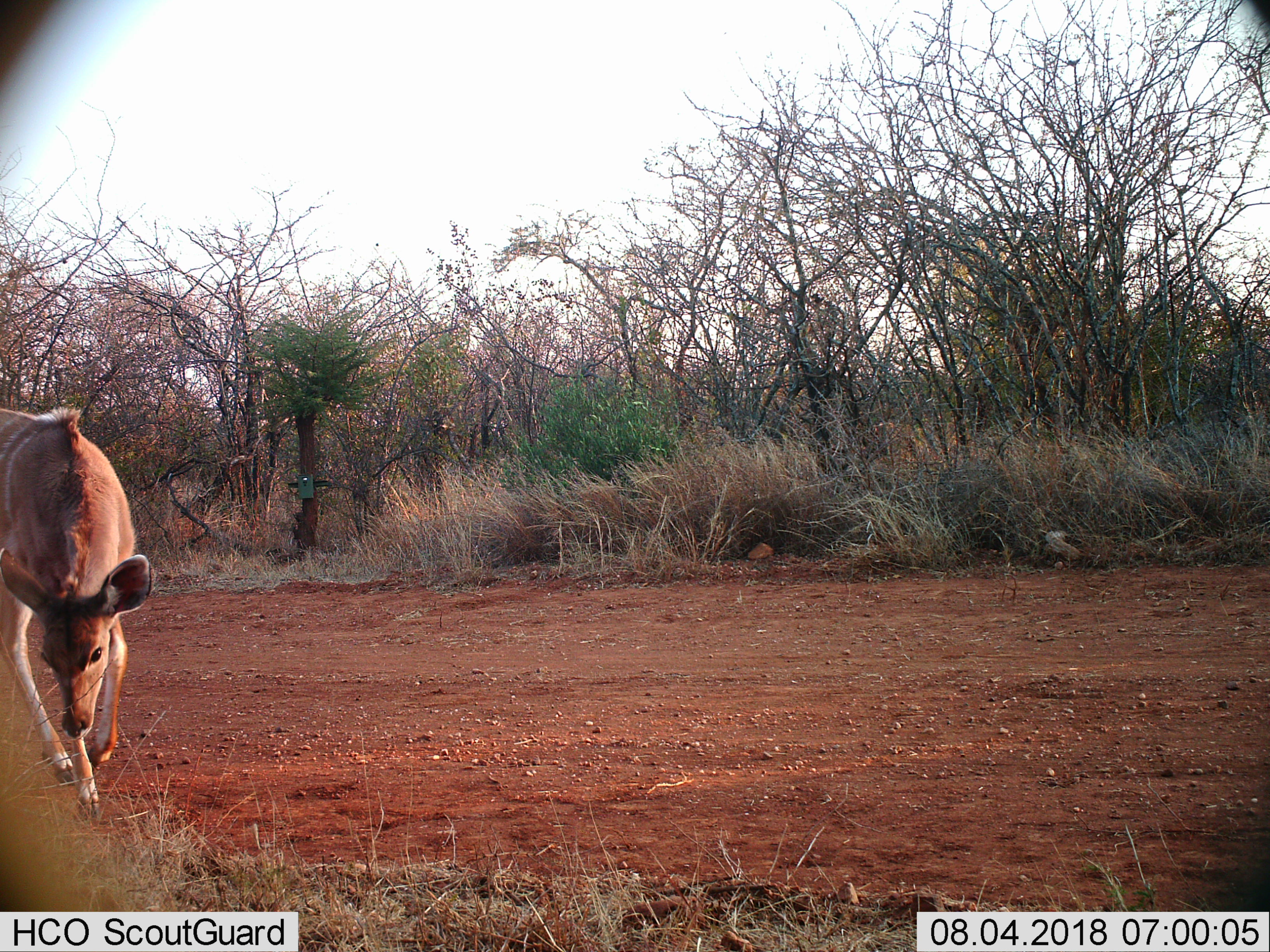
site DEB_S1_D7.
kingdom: Animalia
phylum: Chordata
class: Mammalia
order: Artiodactyla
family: Bovidae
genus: Tragelaphus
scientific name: Tragelaphus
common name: kudu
Kudu (Tragelaphus), count 1. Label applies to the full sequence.